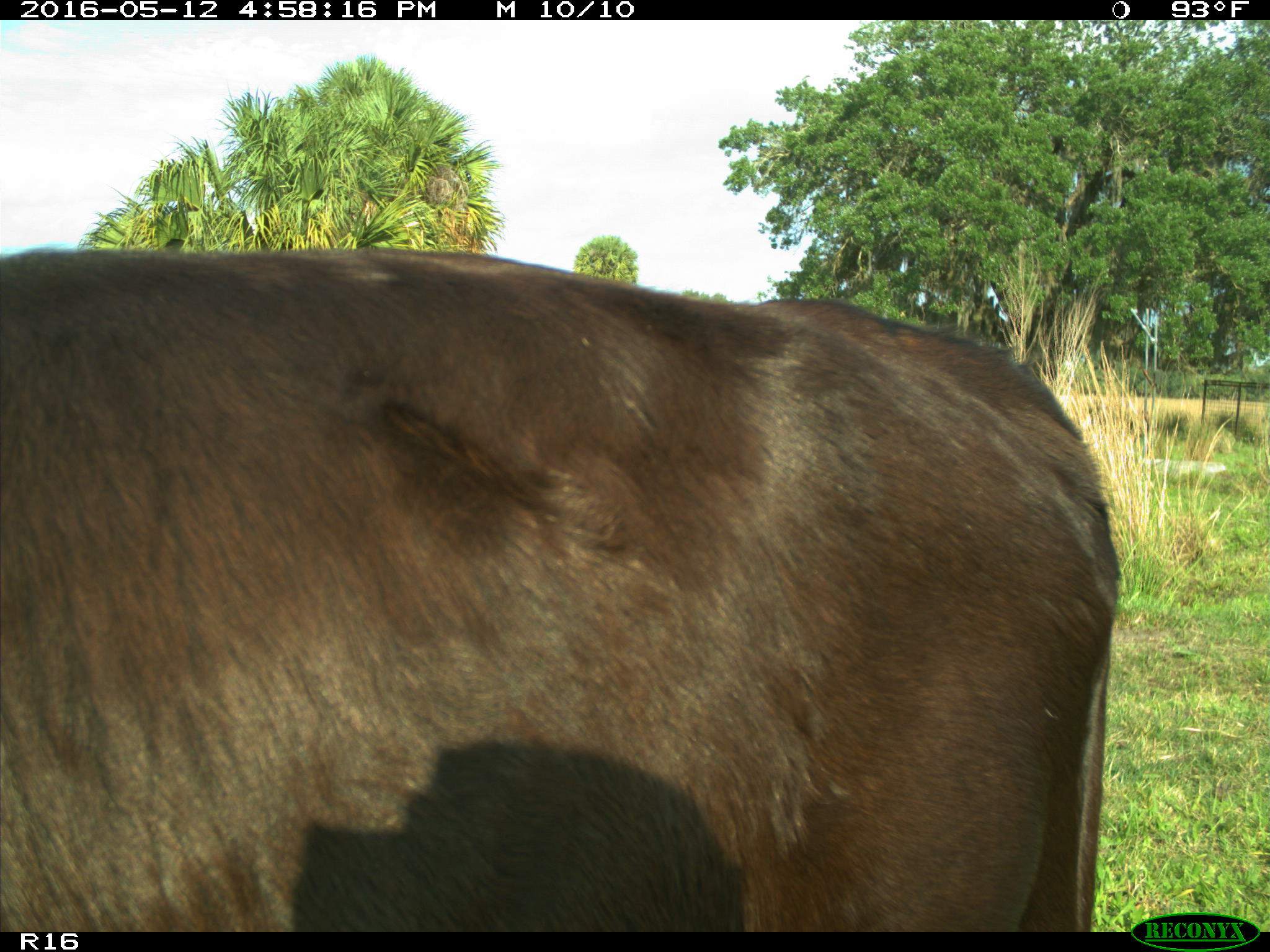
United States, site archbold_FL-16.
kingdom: Animalia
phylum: Chordata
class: Mammalia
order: Artiodactyla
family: Bovidae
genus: Bos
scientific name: Bos taurus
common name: domestic cow